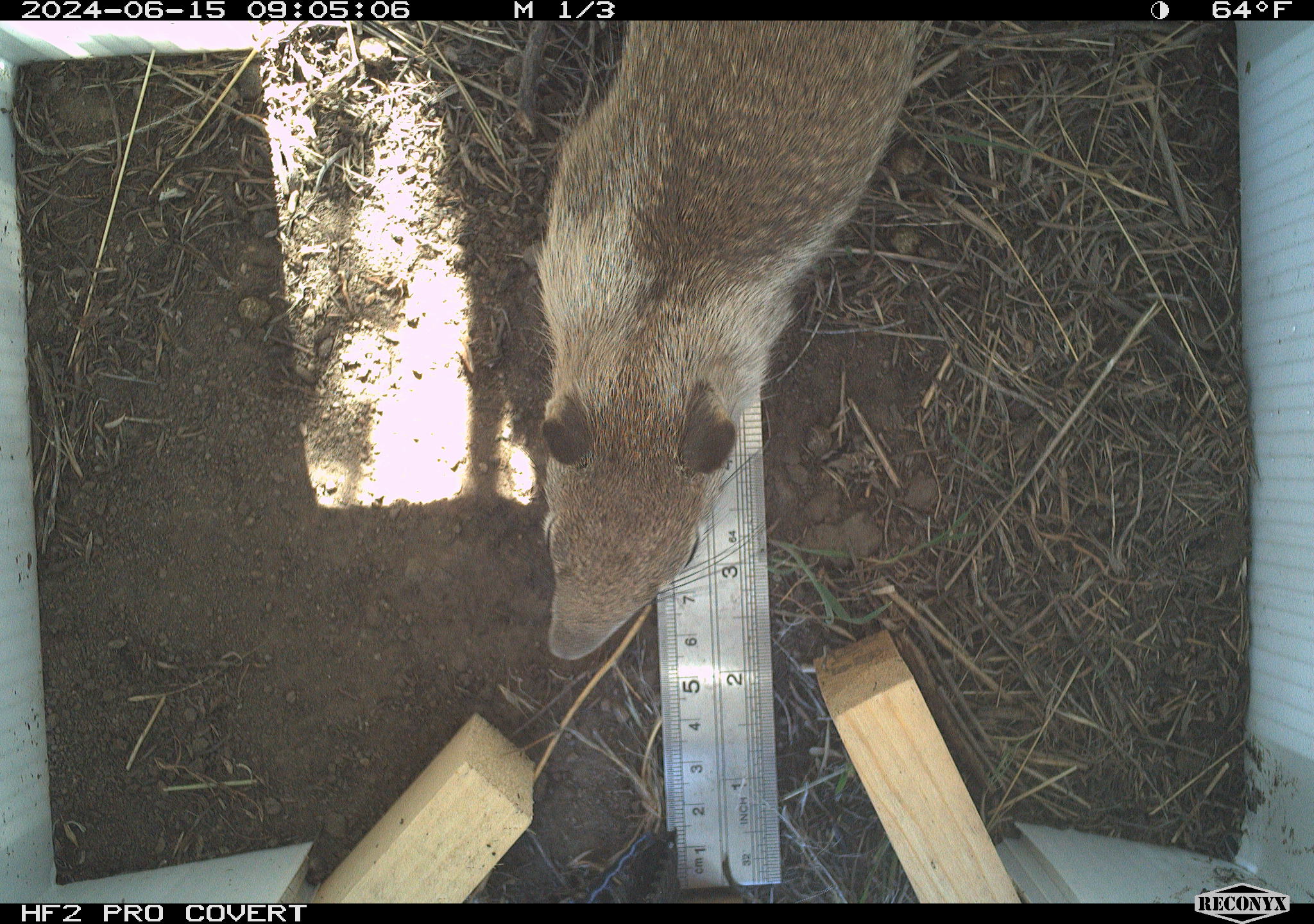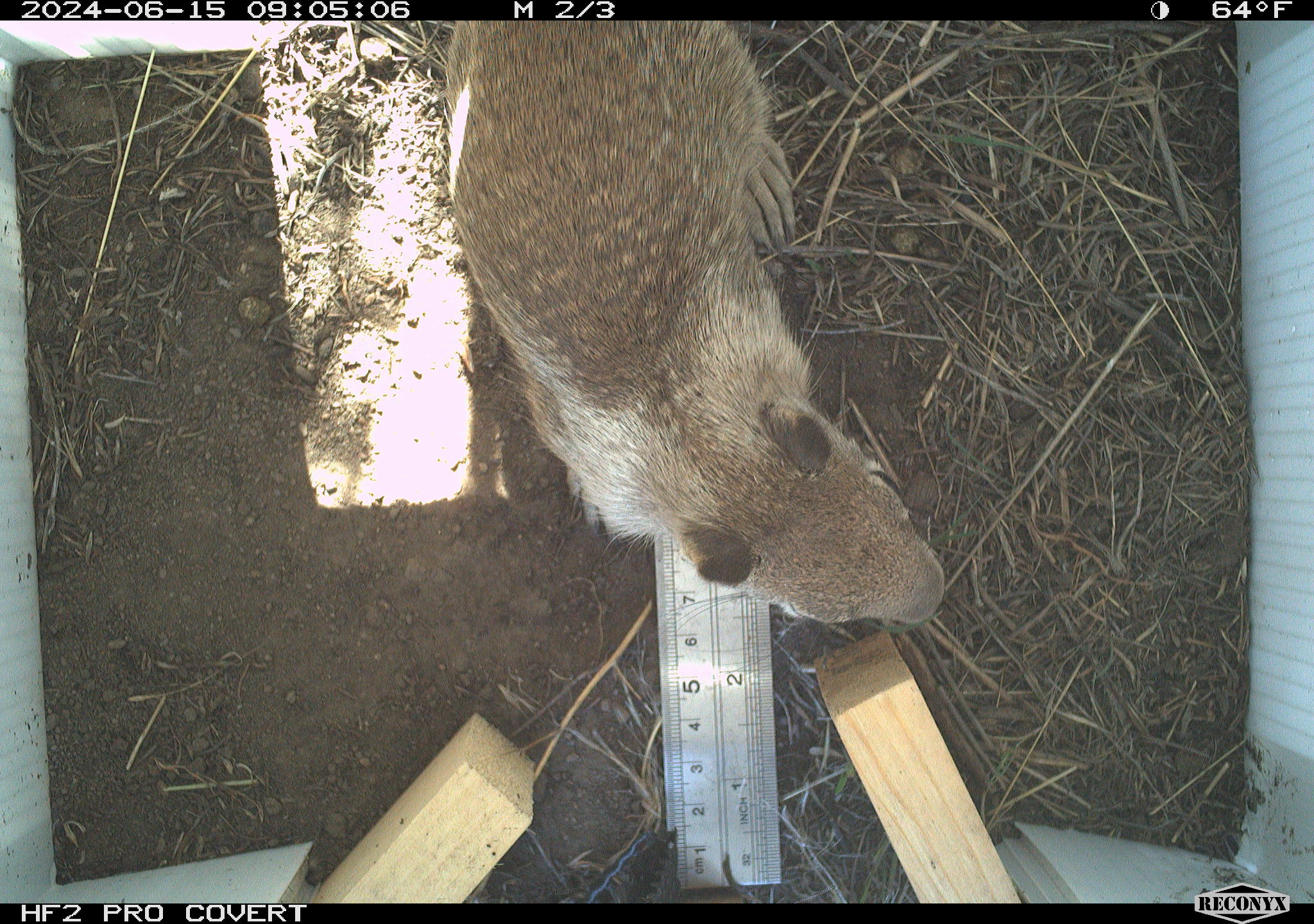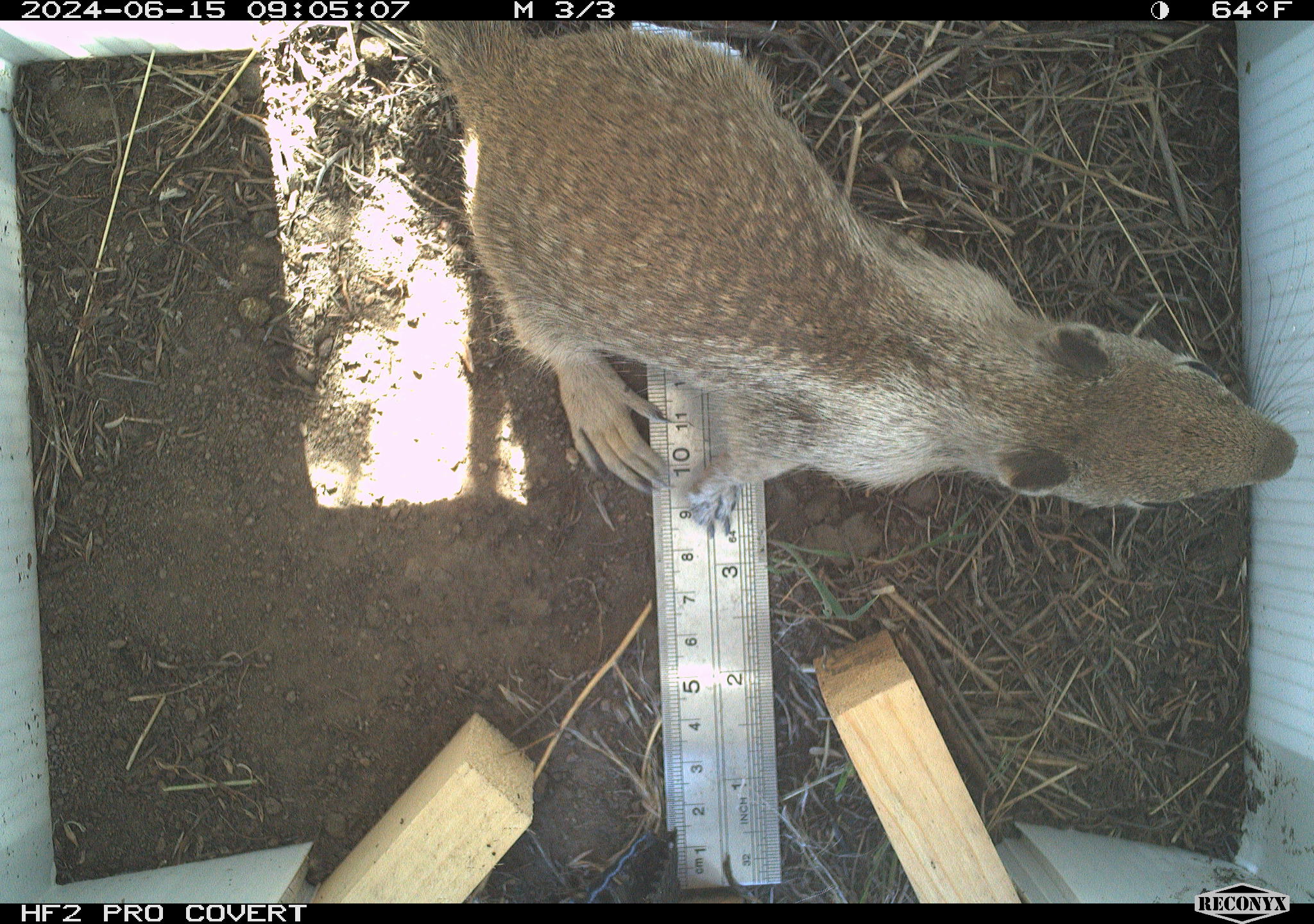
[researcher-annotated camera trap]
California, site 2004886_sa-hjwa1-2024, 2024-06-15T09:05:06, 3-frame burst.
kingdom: Animalia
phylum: Chordata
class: Mammalia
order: Rodentia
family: Sciuridae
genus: Otospermophilus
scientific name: Otospermophilus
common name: north american rock squirrels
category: otospermophilus species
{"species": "otospermophilus species (north american rock squirrels) (Otospermophilus)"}